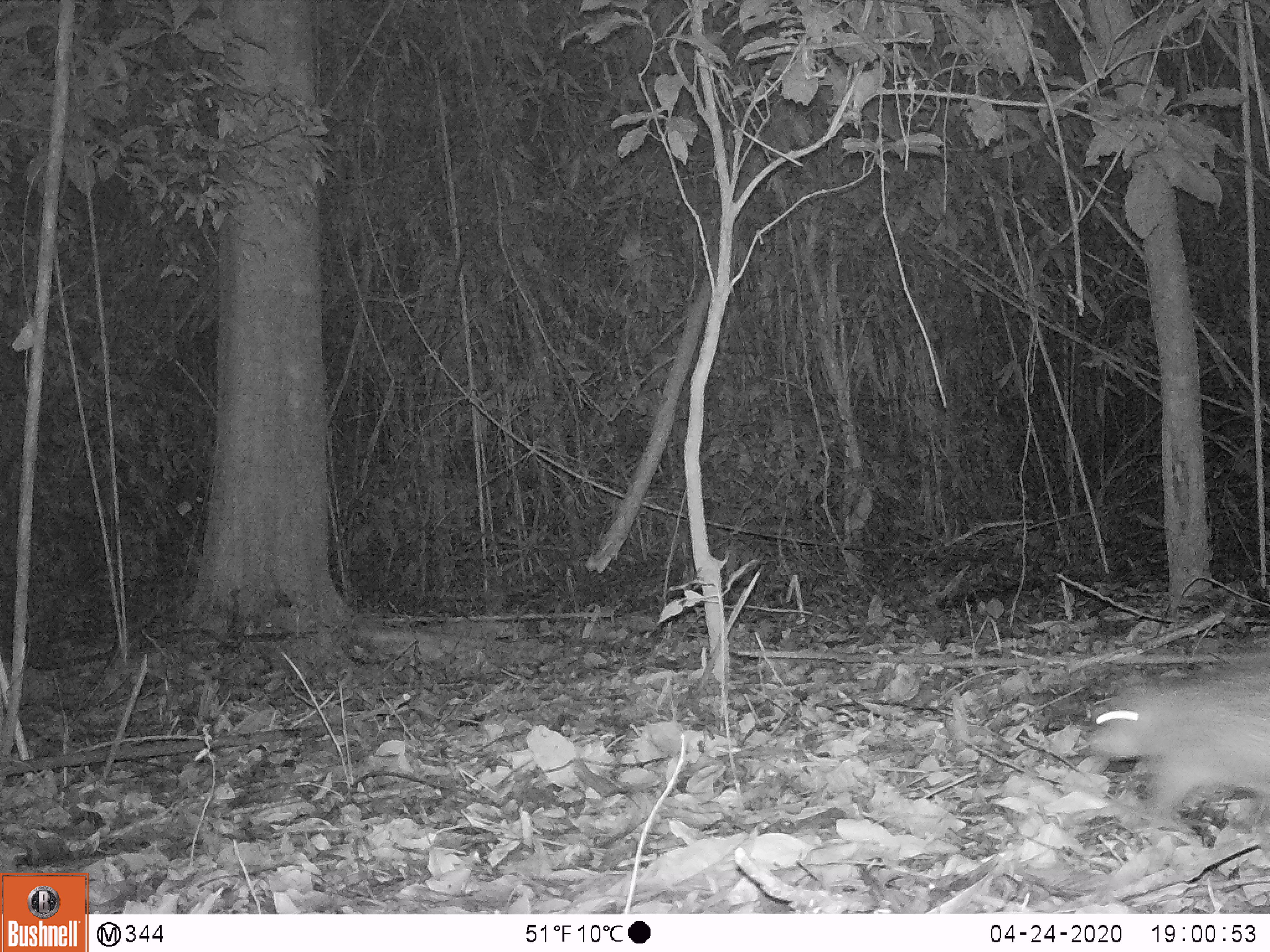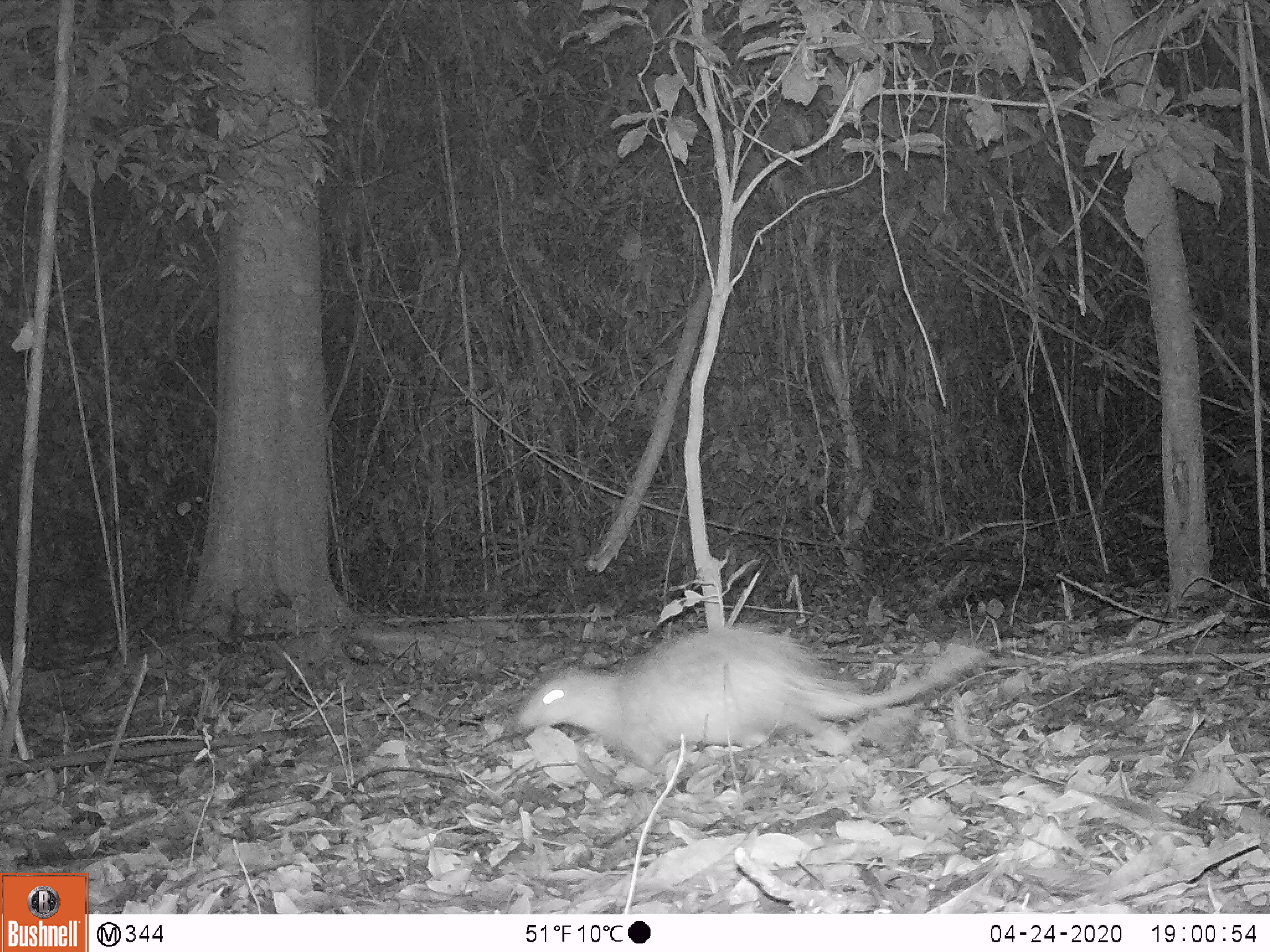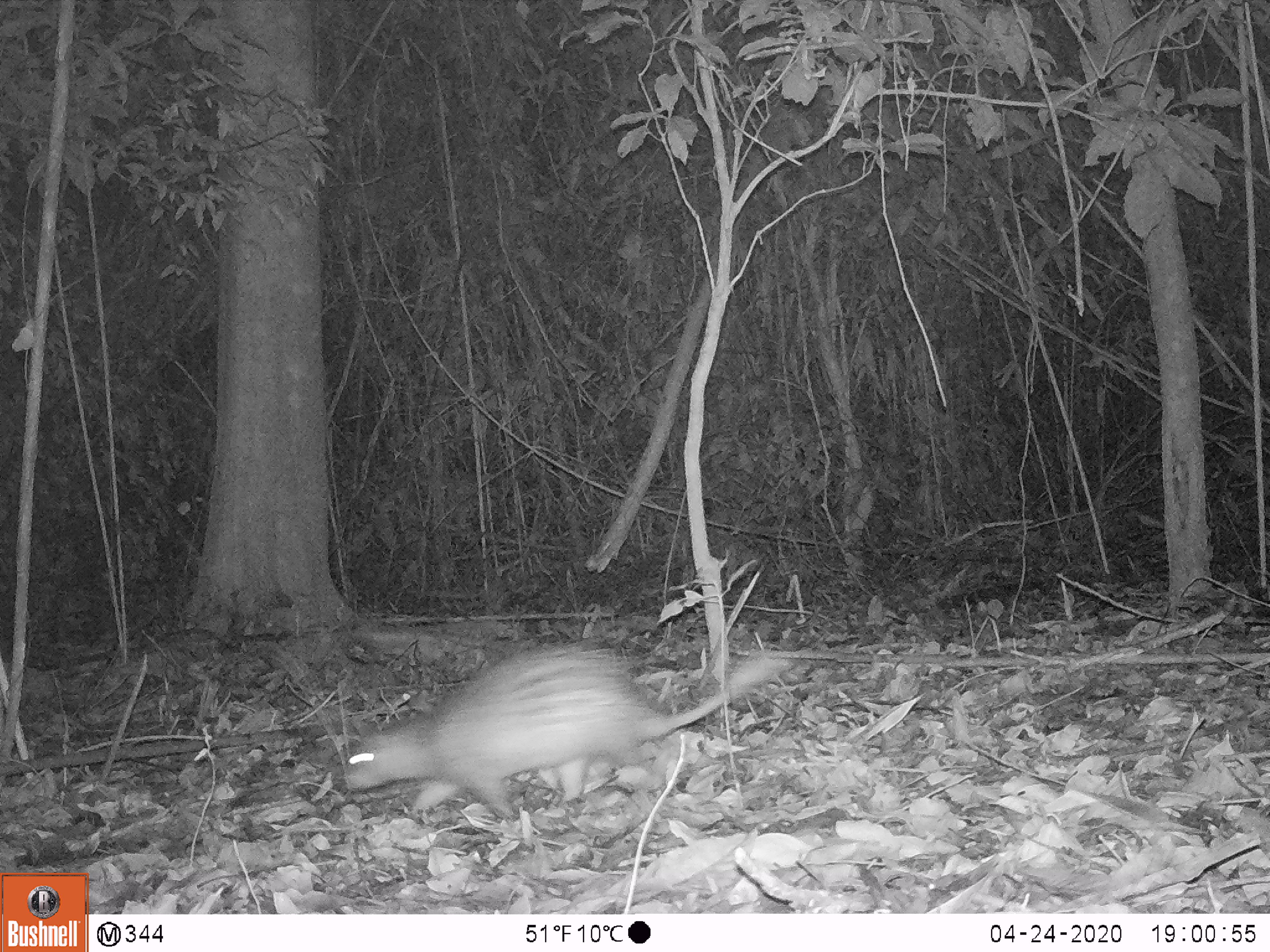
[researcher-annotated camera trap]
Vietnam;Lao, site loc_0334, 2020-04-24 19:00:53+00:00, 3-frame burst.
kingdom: Animalia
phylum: Chordata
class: Mammalia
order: Rodentia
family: Hystricidae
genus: Atherurus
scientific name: Atherurus macrourus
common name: asiatic brush-tailed porcupine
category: asiatic brush tailed porcupine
Asiatic brush tailed porcupine (asiatic brush-tailed porcupine) (Atherurus macrourus). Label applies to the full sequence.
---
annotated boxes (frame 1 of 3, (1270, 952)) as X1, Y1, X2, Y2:
asiatic brush tailed porcupine: 1084, 634, 1269, 821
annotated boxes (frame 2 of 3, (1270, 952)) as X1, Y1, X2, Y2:
asiatic brush tailed porcupine: 517, 624, 979, 779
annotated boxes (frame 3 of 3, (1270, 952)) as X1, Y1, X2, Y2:
asiatic brush tailed porcupine: 341, 643, 791, 821